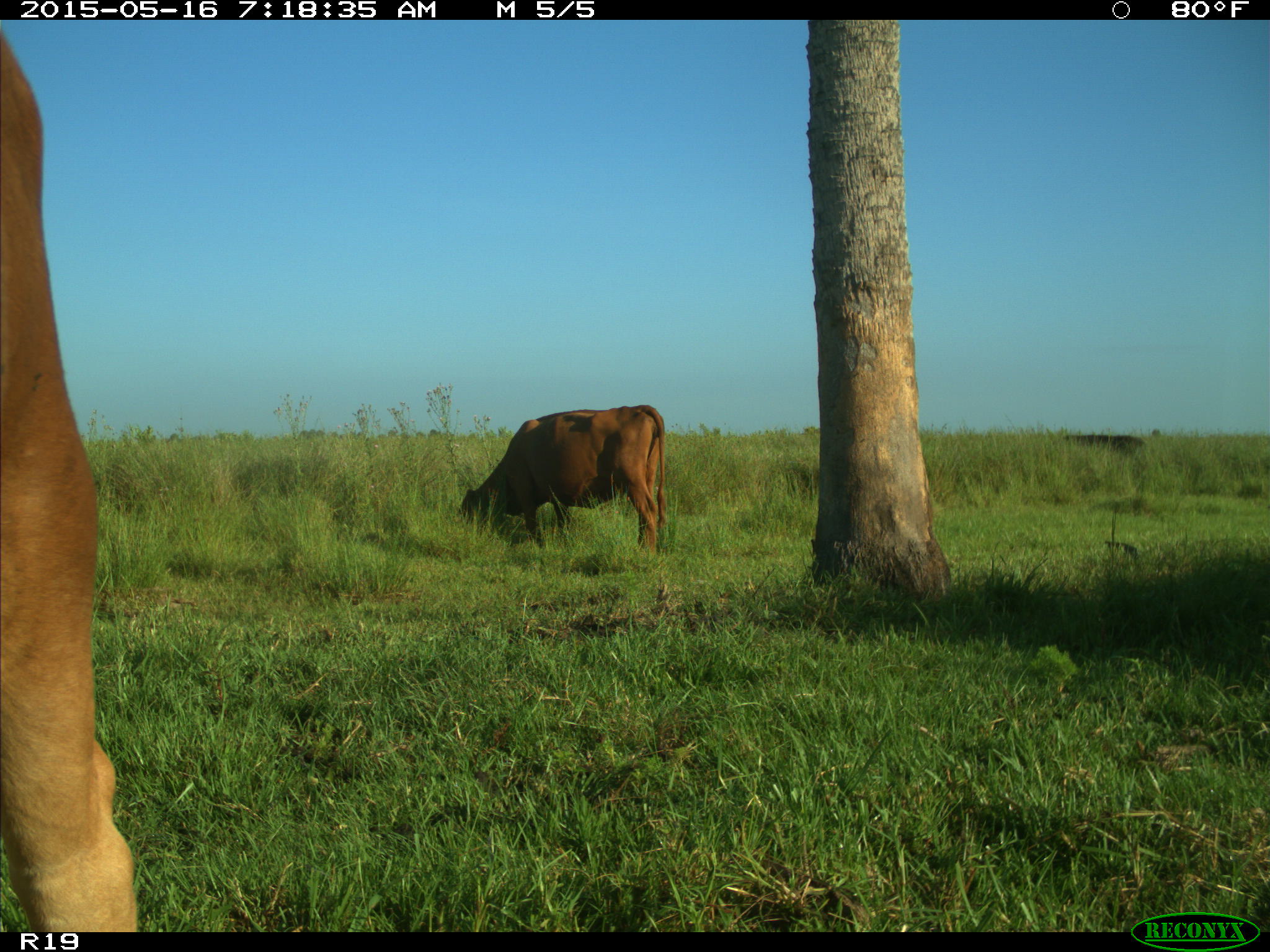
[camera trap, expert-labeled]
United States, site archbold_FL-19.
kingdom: Animalia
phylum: Chordata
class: Mammalia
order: Artiodactyla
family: Bovidae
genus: Bos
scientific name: Bos taurus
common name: domestic cow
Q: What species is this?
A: Bos taurus (domestic cow).